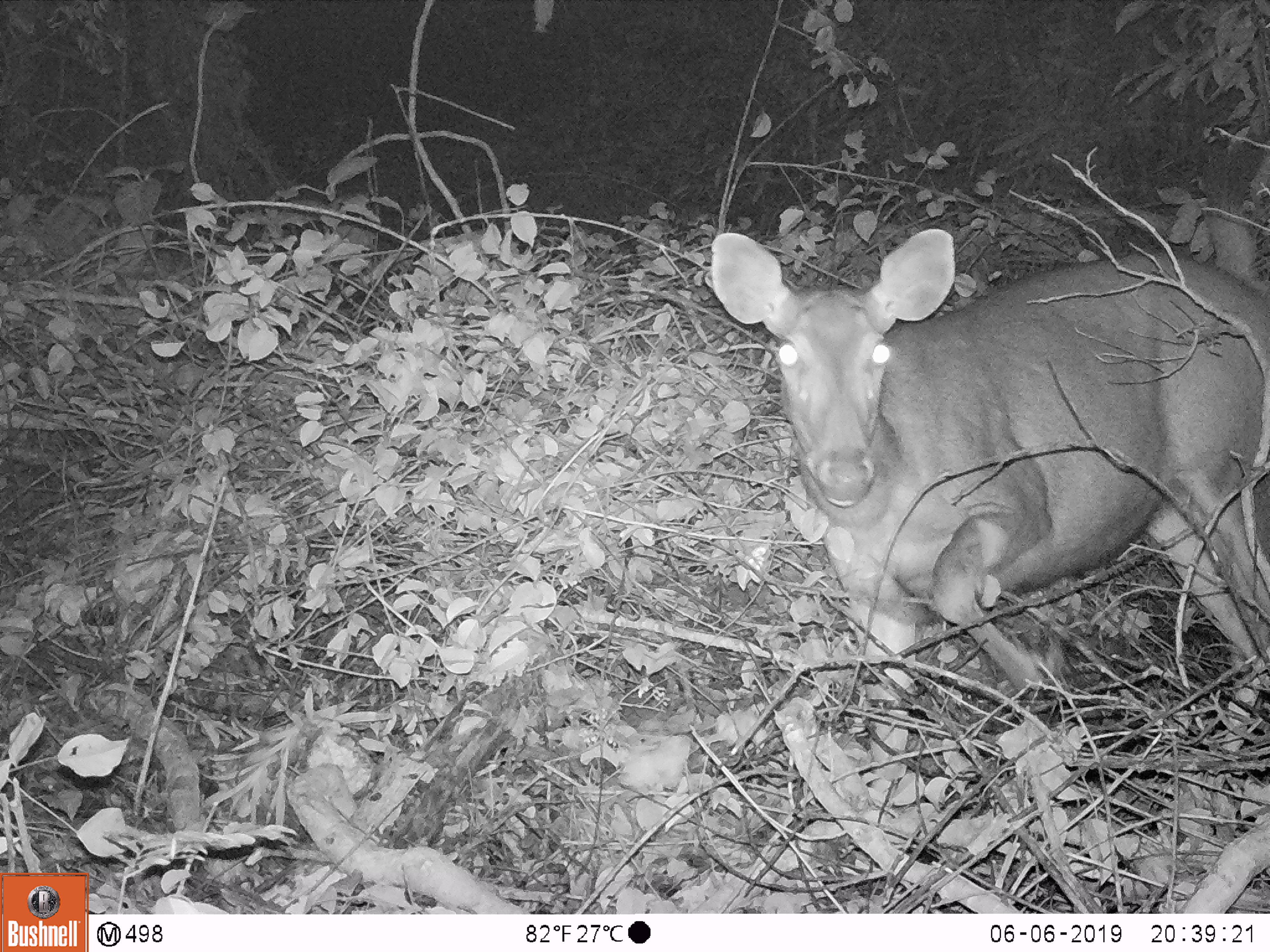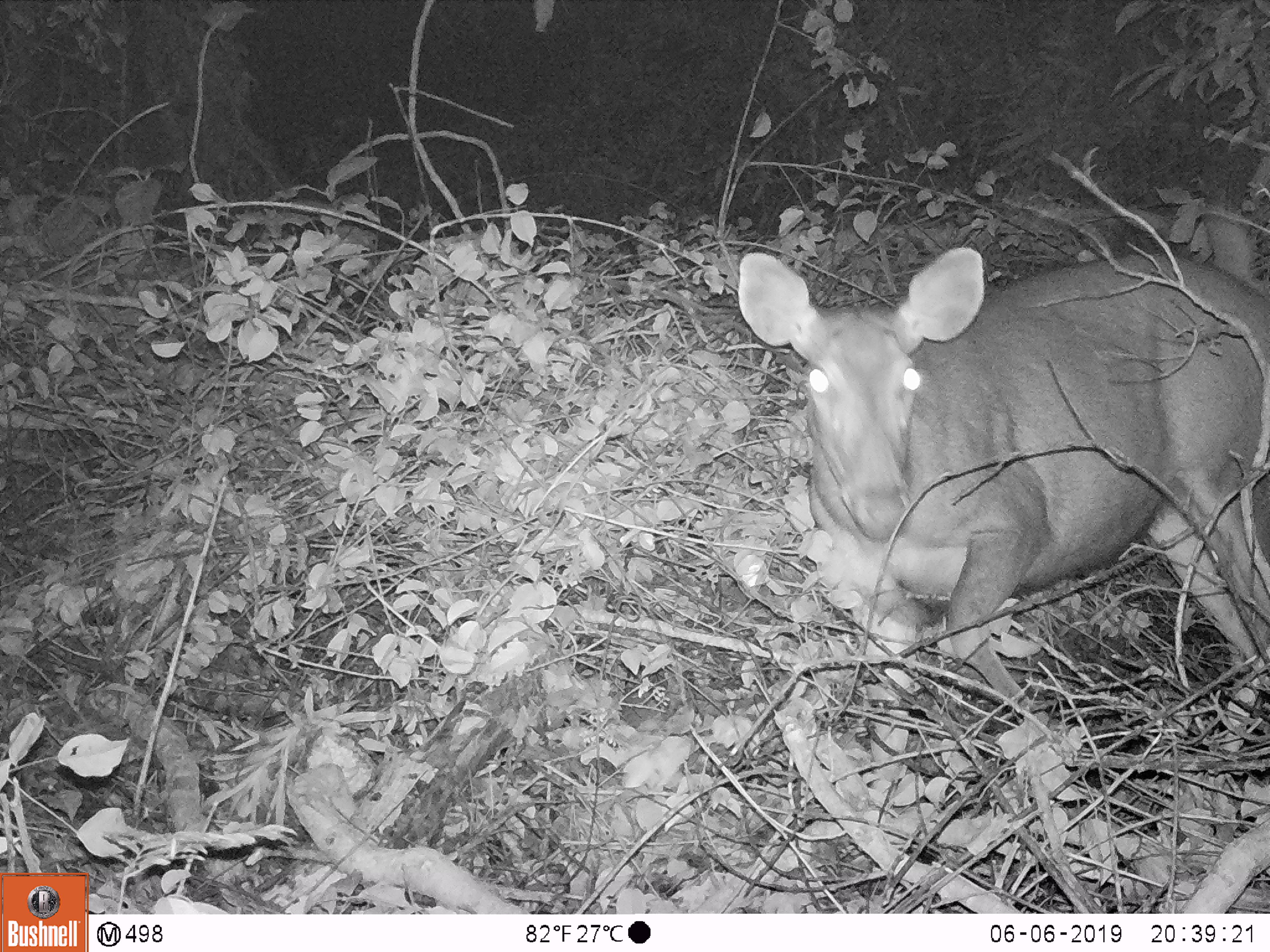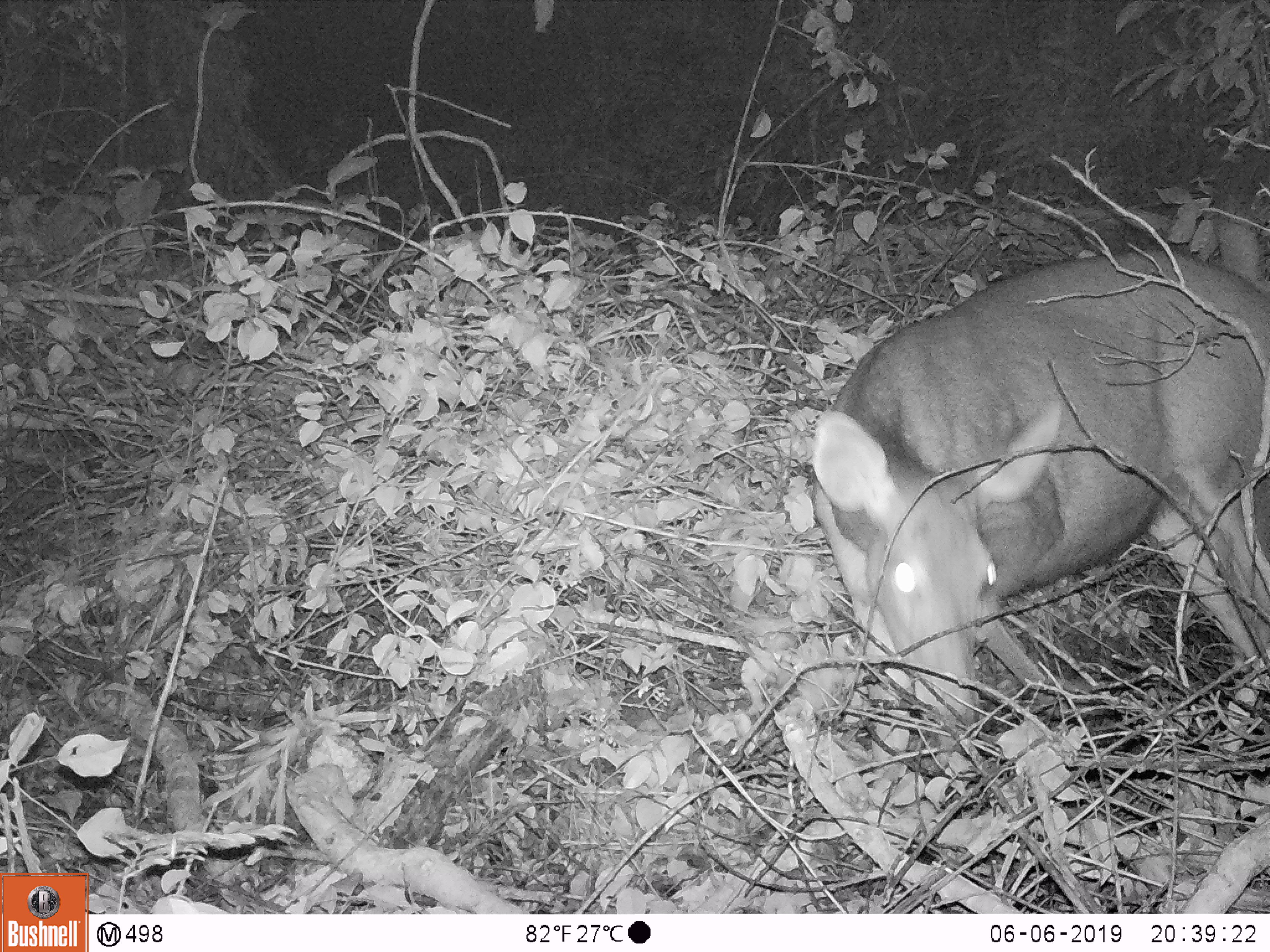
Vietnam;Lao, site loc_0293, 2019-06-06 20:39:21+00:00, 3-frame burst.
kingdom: Animalia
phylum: Chordata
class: Mammalia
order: Artiodactyla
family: Cervidae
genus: Rusa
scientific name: Rusa unicolor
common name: sambar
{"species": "sambar (Rusa unicolor)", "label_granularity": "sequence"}